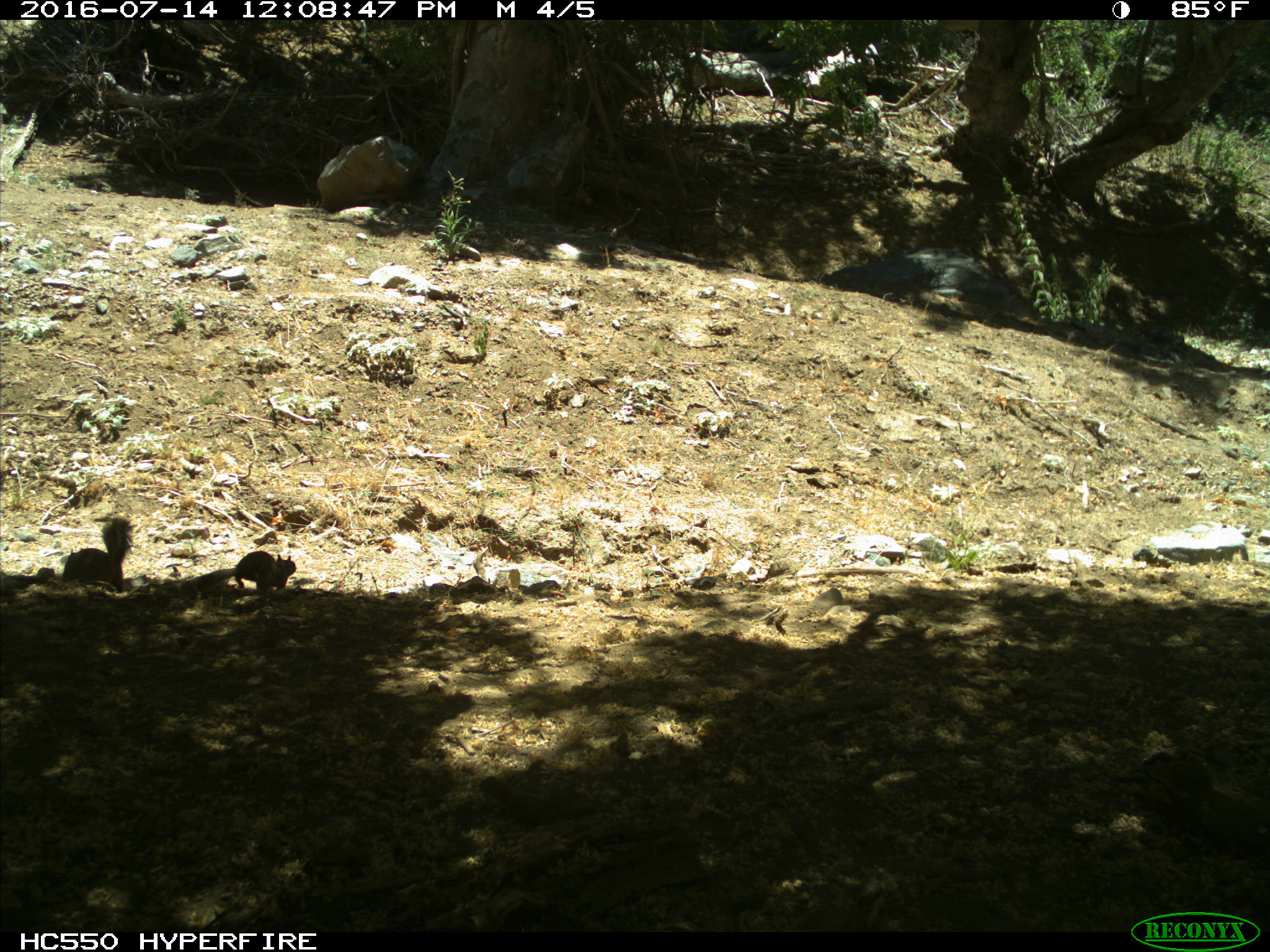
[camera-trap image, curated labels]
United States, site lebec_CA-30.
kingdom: Animalia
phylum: Chordata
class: Mammalia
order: Rodentia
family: Sciuridae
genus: Otospermophilus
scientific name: Otospermophilus beecheyi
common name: california ground squirrel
Otospermophilus beecheyi (california ground squirrel).